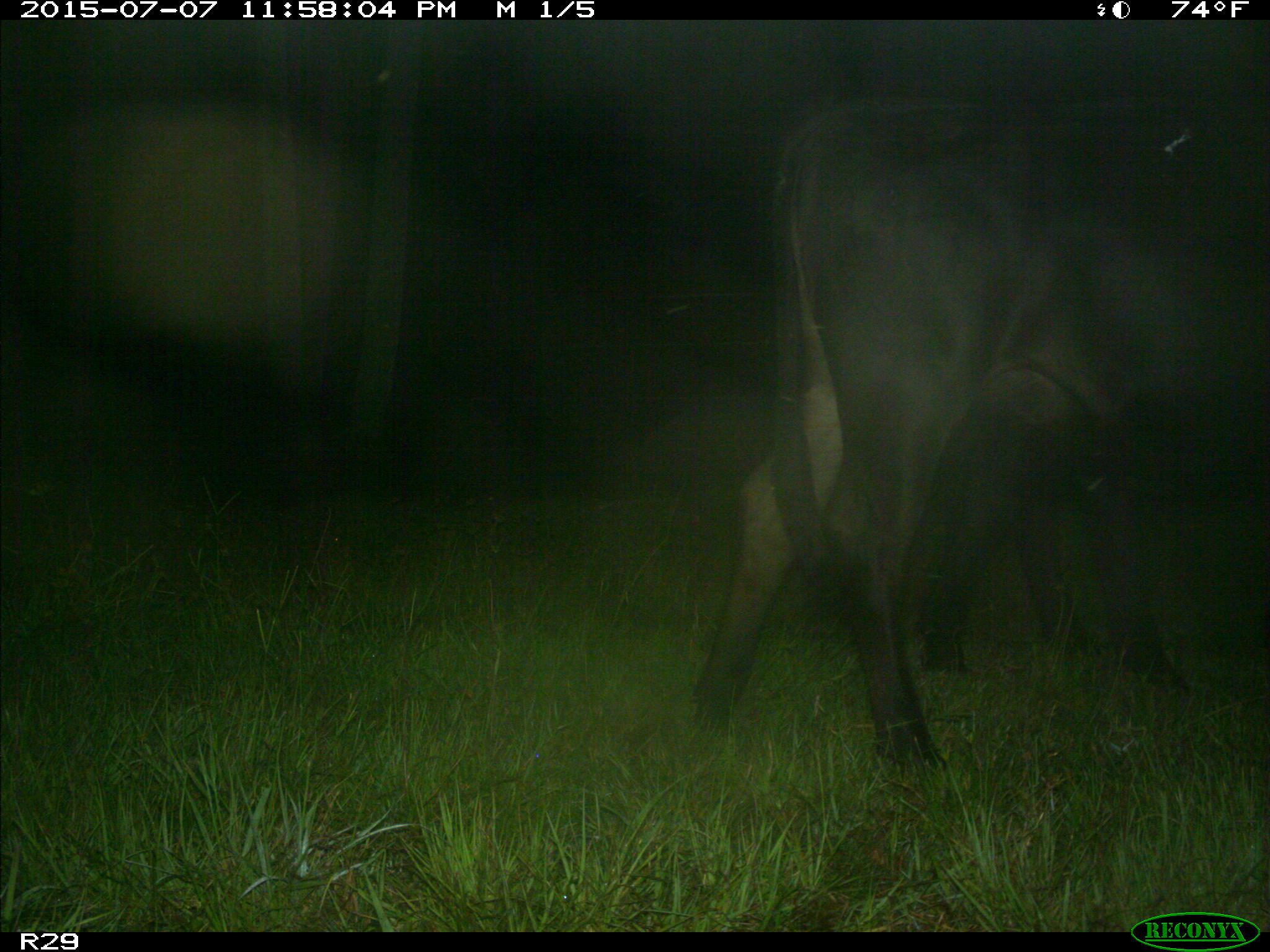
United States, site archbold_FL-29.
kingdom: Animalia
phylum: Chordata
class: Mammalia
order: Artiodactyla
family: Bovidae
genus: Bos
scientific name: Bos taurus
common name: domestic cow